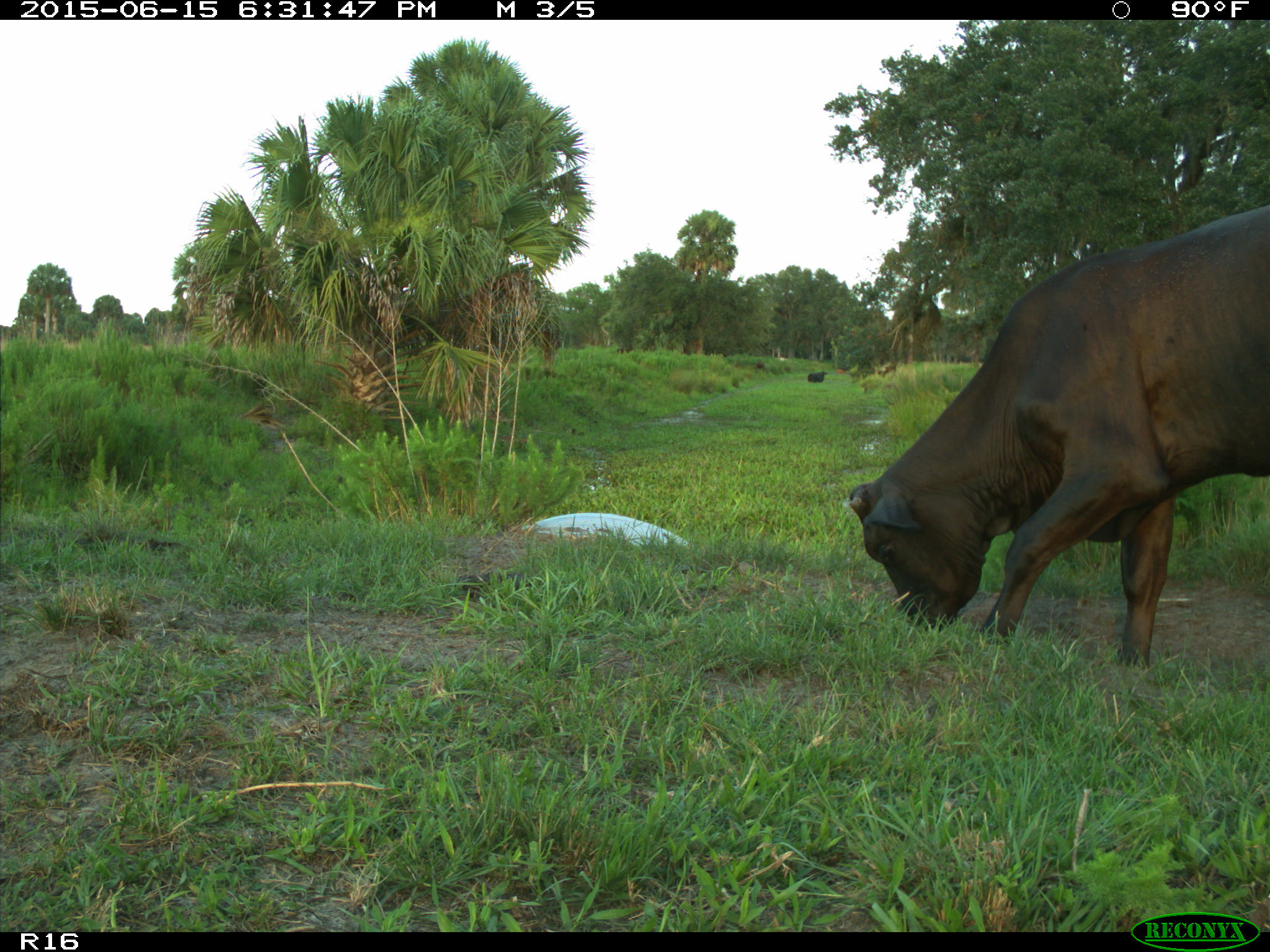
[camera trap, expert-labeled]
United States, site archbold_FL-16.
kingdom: Animalia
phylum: Chordata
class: Mammalia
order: Artiodactyla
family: Bovidae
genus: Bos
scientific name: Bos taurus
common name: domestic cow